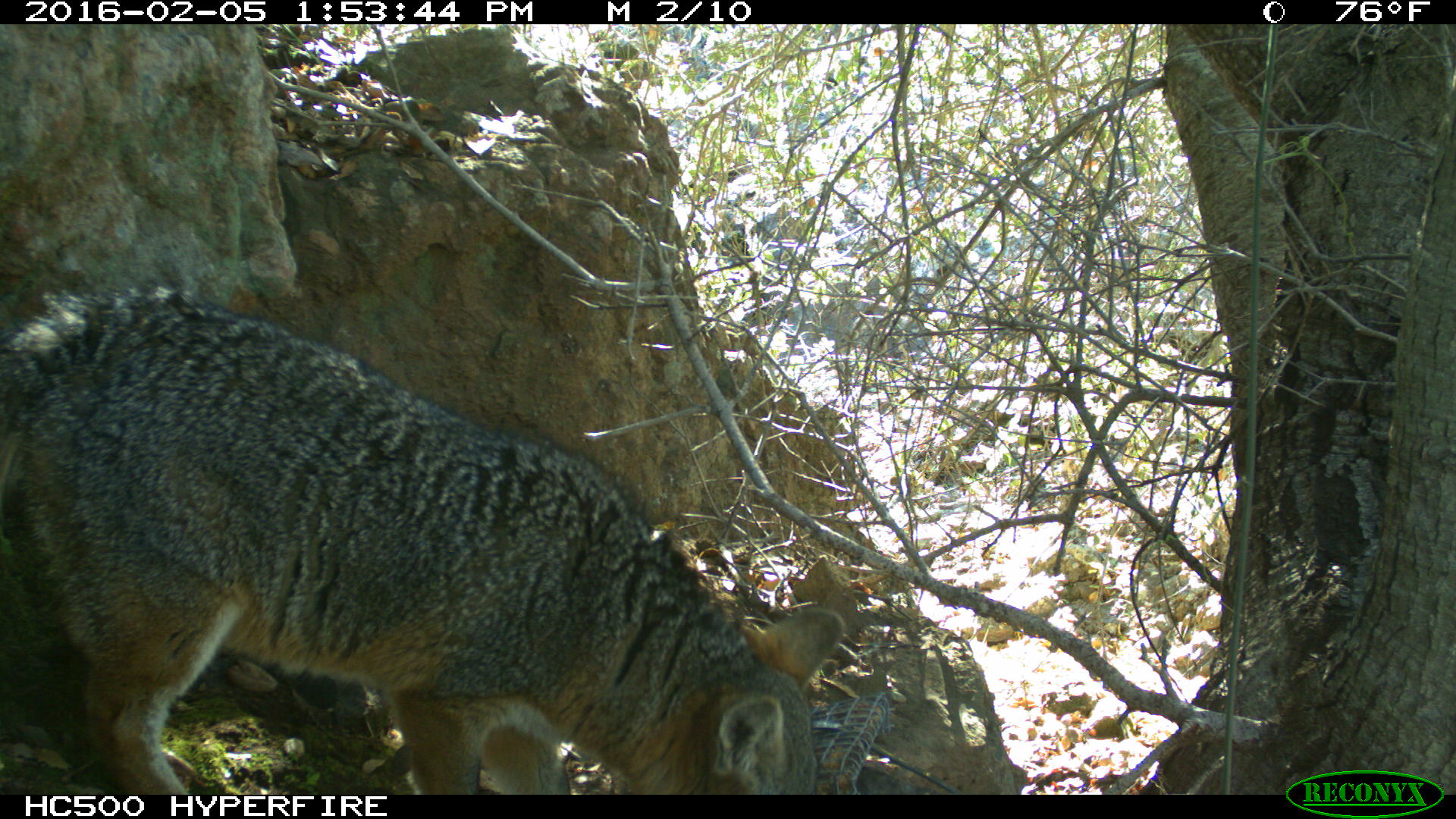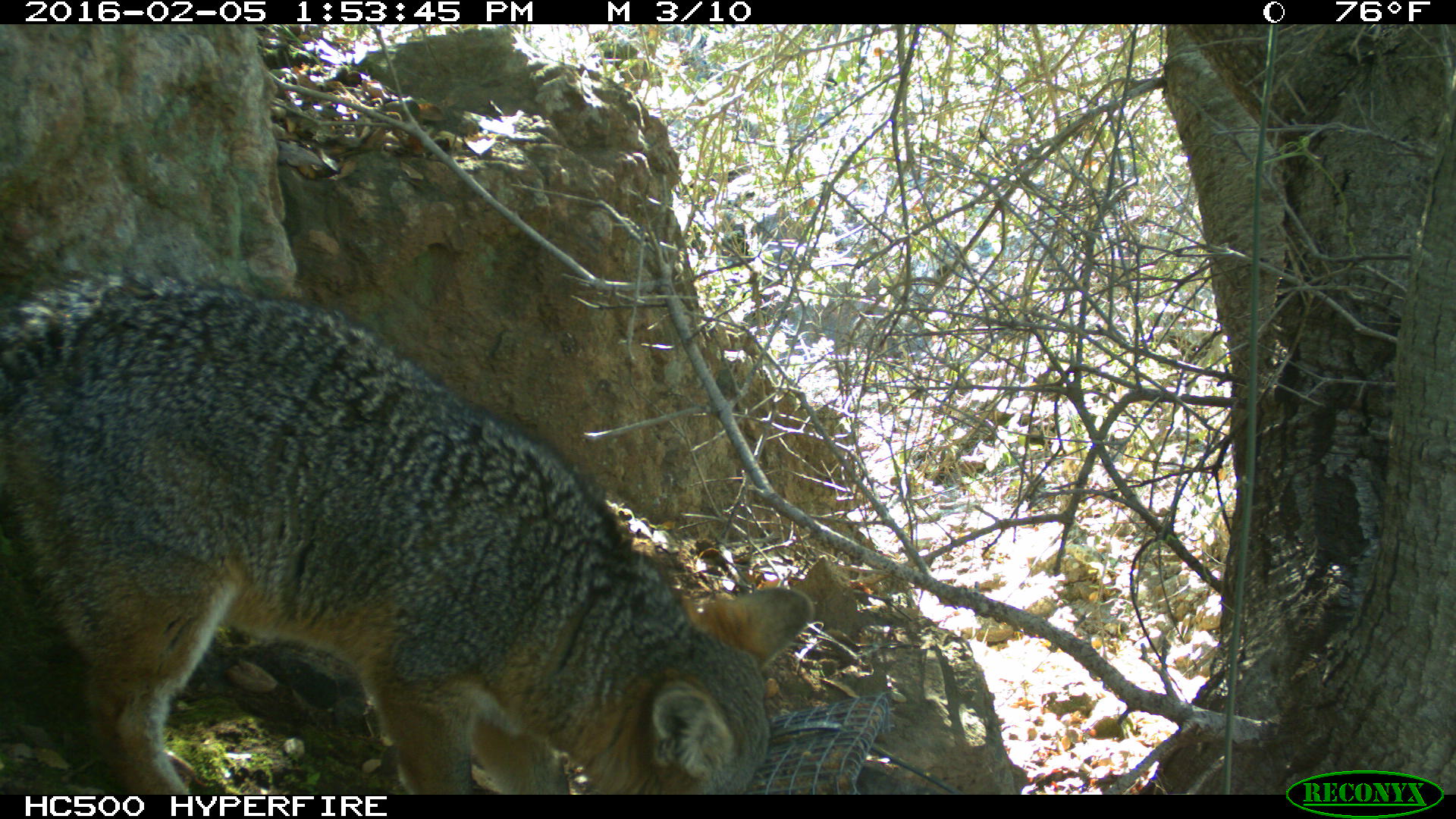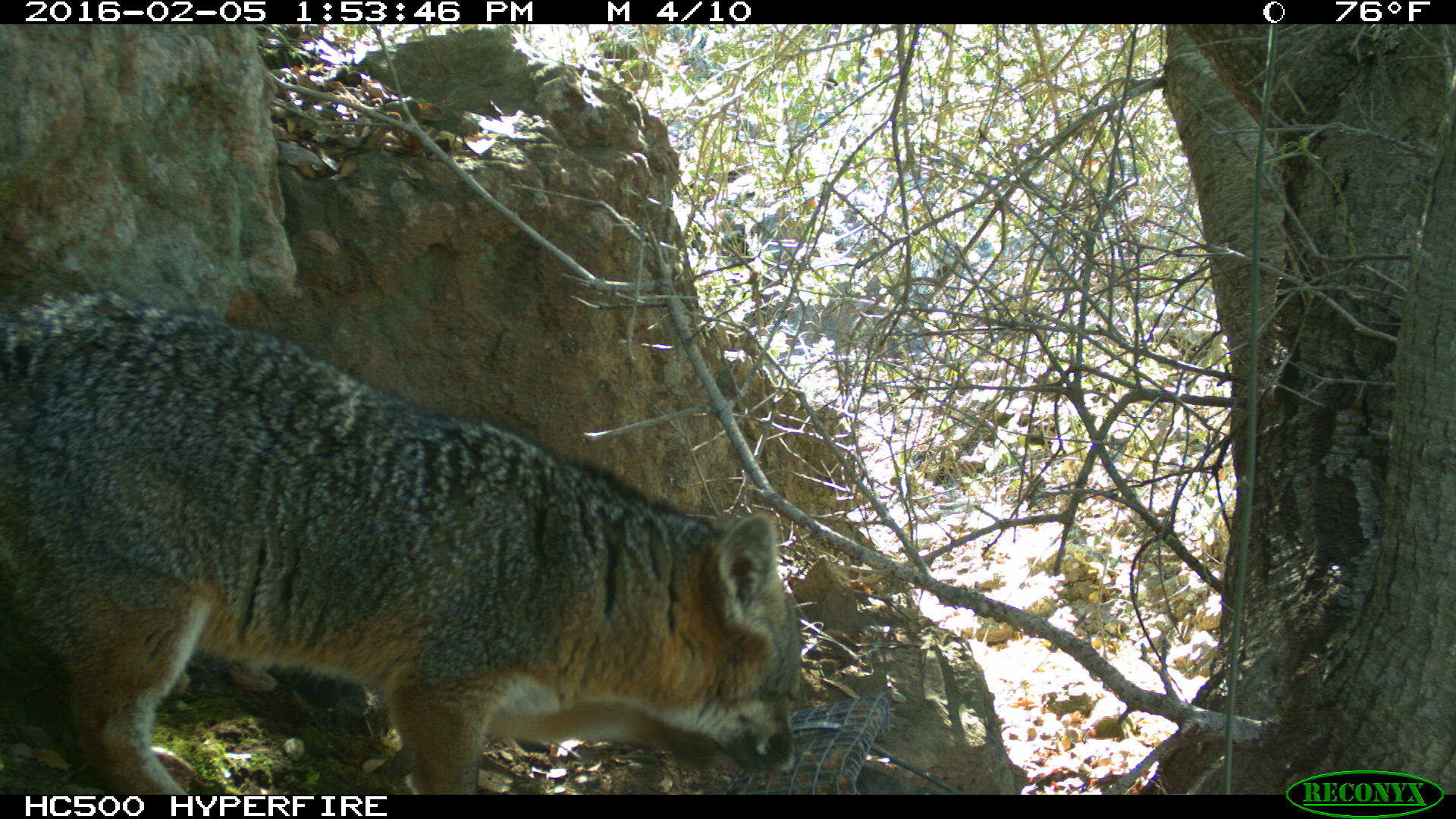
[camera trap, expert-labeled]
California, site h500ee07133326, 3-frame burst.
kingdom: Animalia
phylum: Chordata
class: Mammalia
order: Carnivora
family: Canidae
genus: Urocyon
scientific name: Urocyon littoralis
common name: island fox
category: fox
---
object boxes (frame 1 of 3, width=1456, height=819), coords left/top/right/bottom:
fox: 0/282/842/794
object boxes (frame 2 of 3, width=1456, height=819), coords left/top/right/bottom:
fox: 0/267/813/794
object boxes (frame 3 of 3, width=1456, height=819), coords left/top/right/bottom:
fox: 0/290/801/794